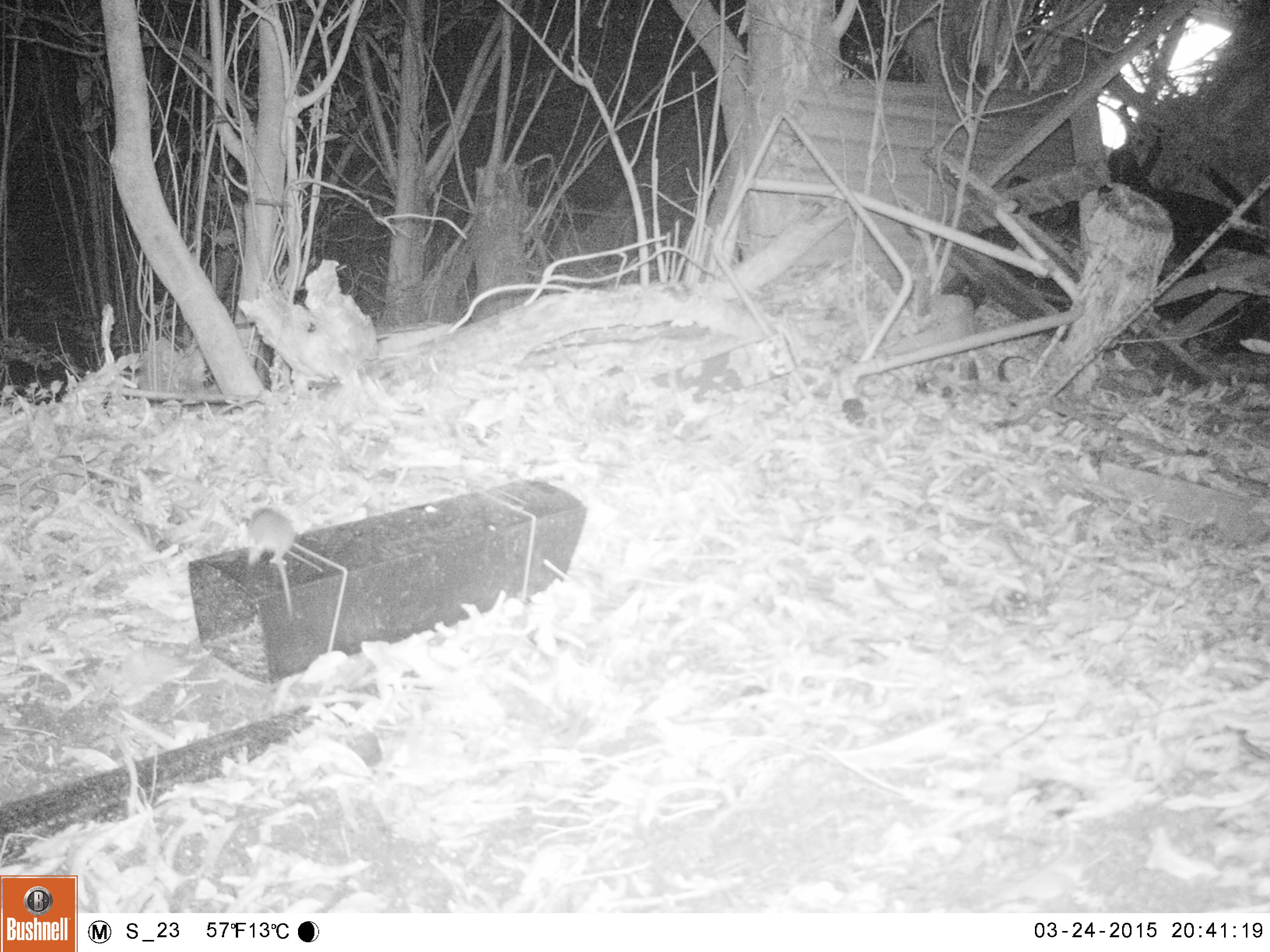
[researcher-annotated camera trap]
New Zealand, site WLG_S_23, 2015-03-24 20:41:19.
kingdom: Animalia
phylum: Chordata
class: Mammalia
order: Rodentia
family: Muridae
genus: Rattus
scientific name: Rattus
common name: rat